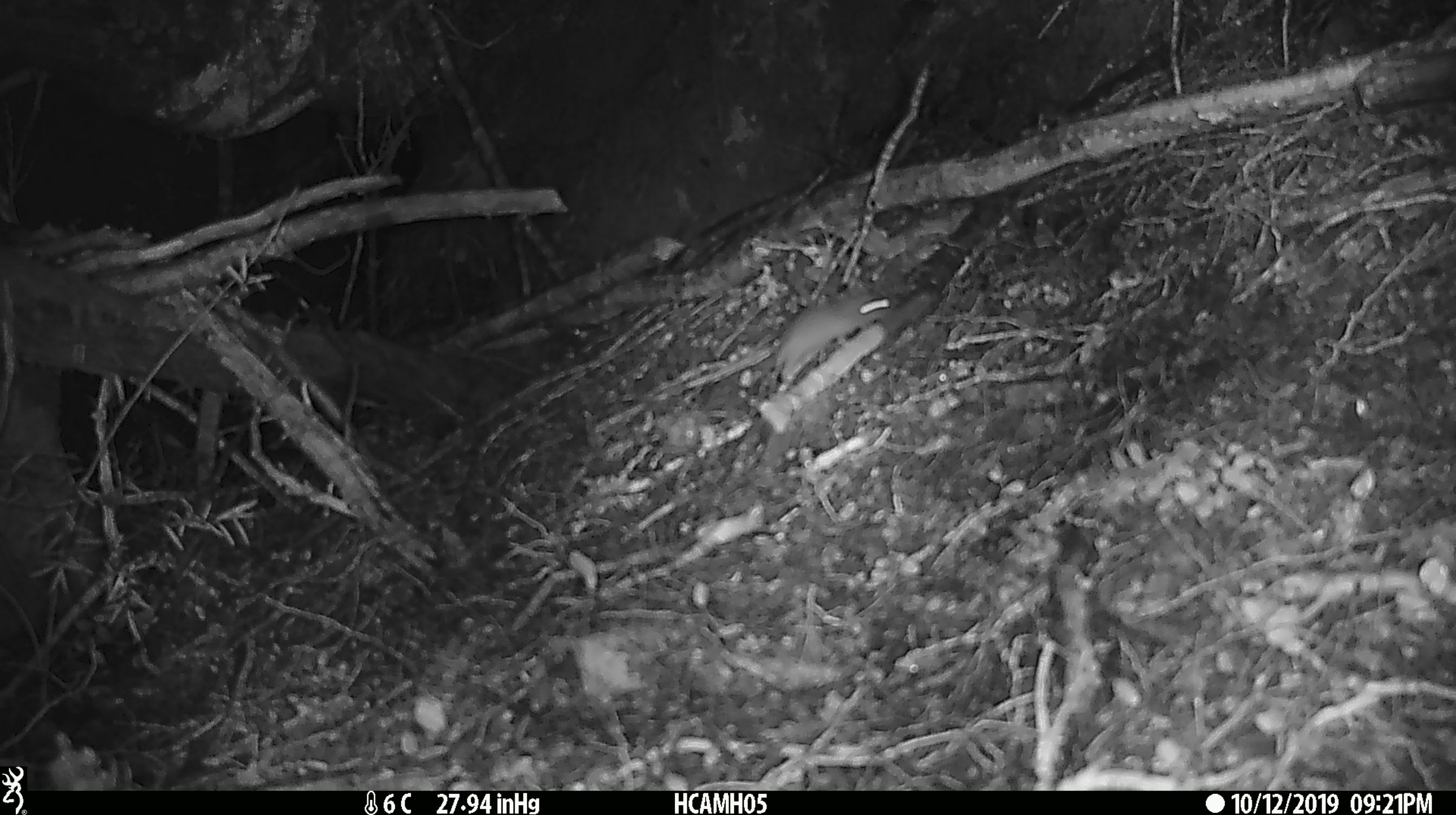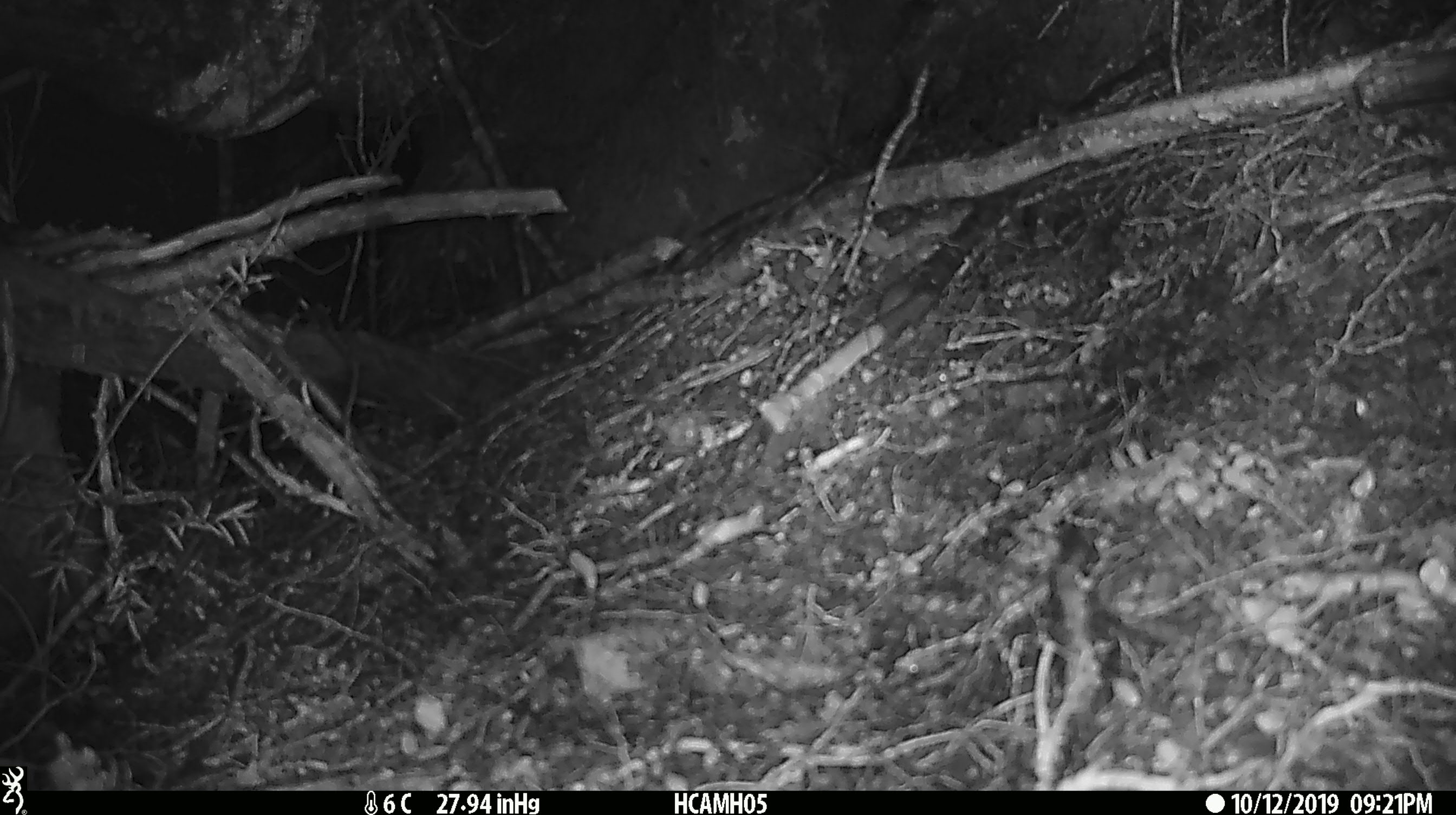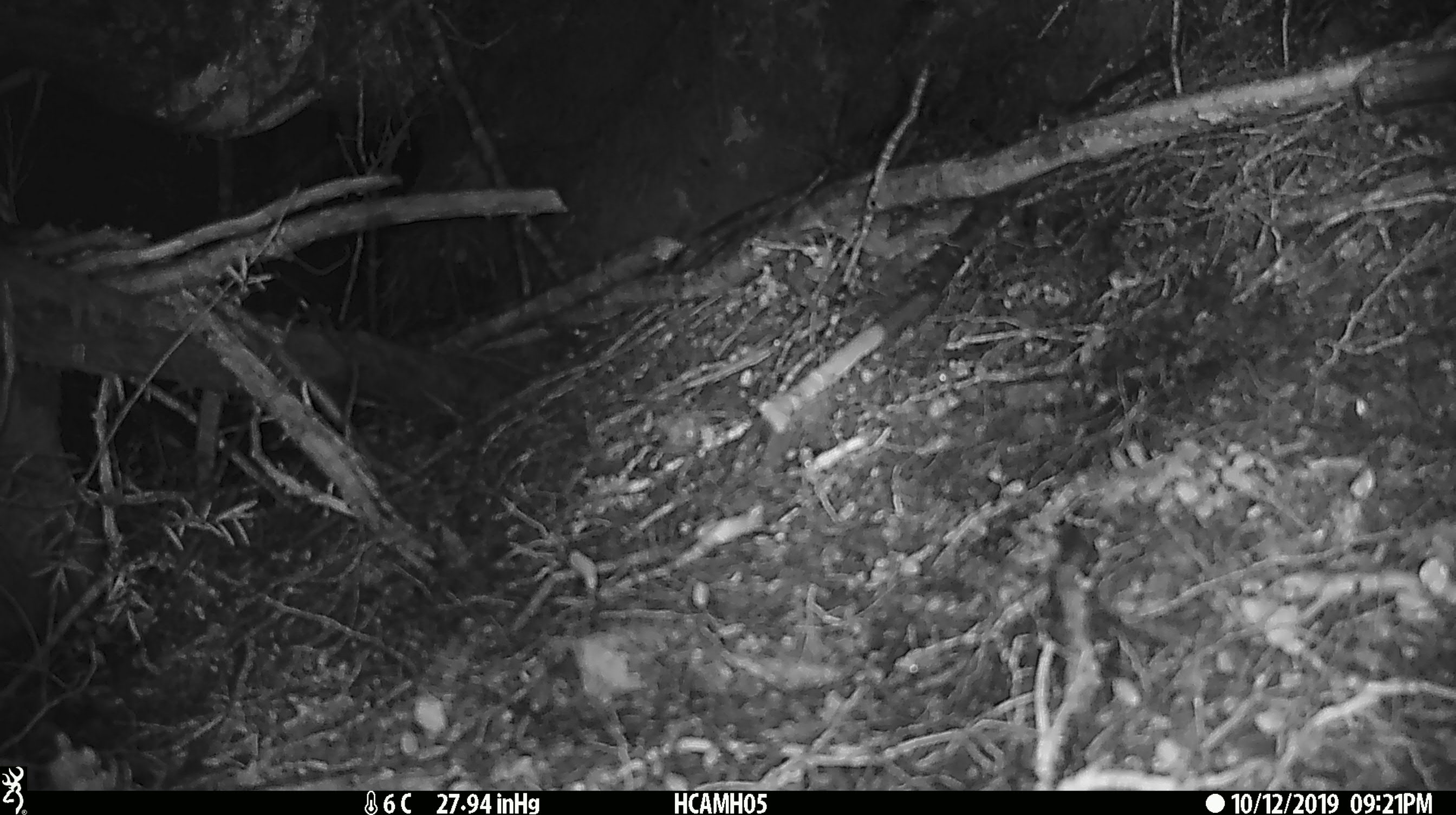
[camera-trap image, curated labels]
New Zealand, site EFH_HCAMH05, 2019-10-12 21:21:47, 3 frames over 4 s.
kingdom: Animalia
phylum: Chordata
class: Mammalia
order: Rodentia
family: Muridae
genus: Mus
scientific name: Mus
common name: mouse